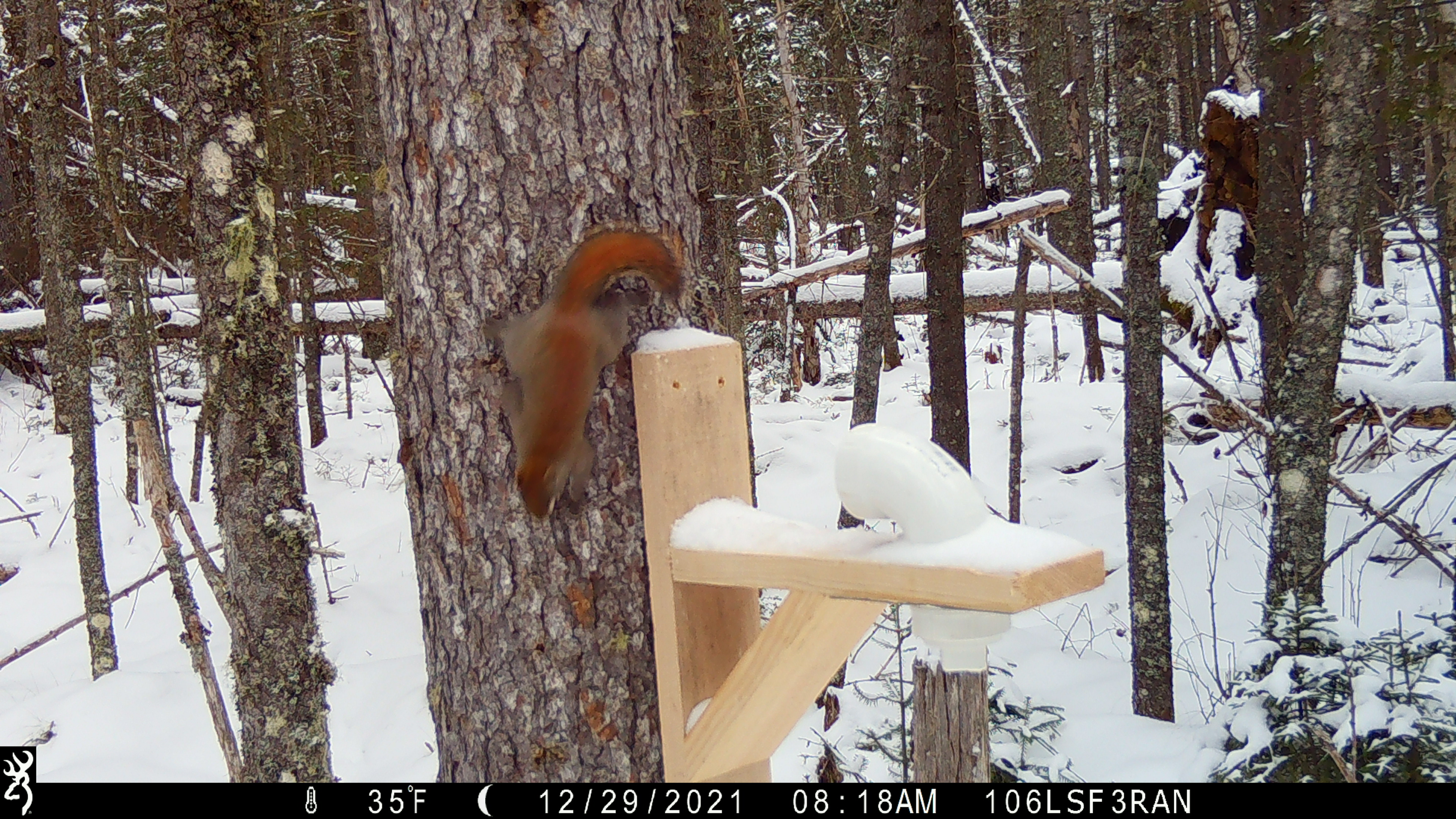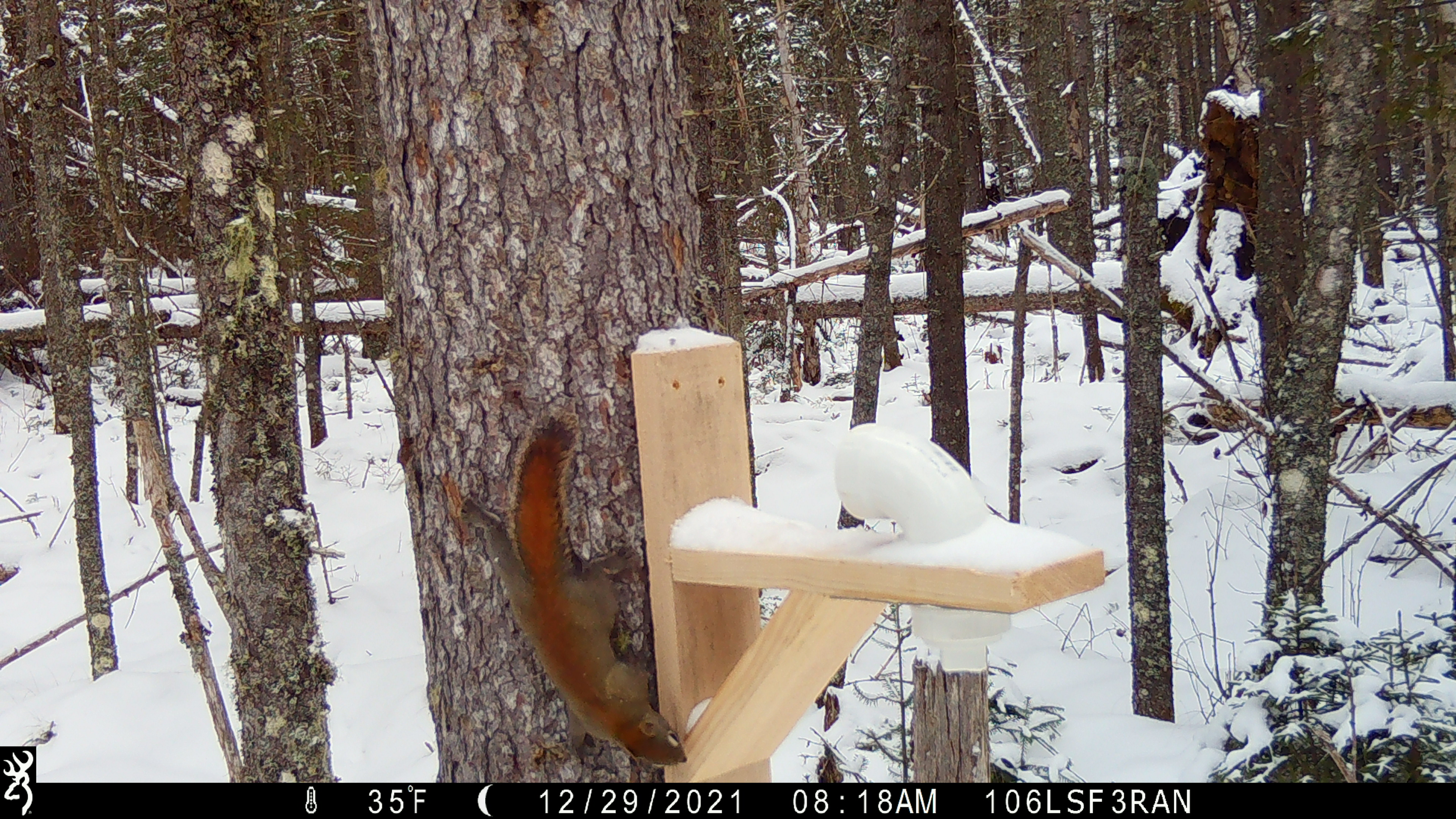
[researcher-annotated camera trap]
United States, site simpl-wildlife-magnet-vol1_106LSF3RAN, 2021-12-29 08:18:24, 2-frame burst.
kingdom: Animalia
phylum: Chordata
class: Mammalia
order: Rodentia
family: Sciuridae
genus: Tamiasciurus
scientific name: Tamiasciurus hudsonicus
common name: red squirrel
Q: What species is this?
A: Red squirrel (Tamiasciurus hudsonicus).